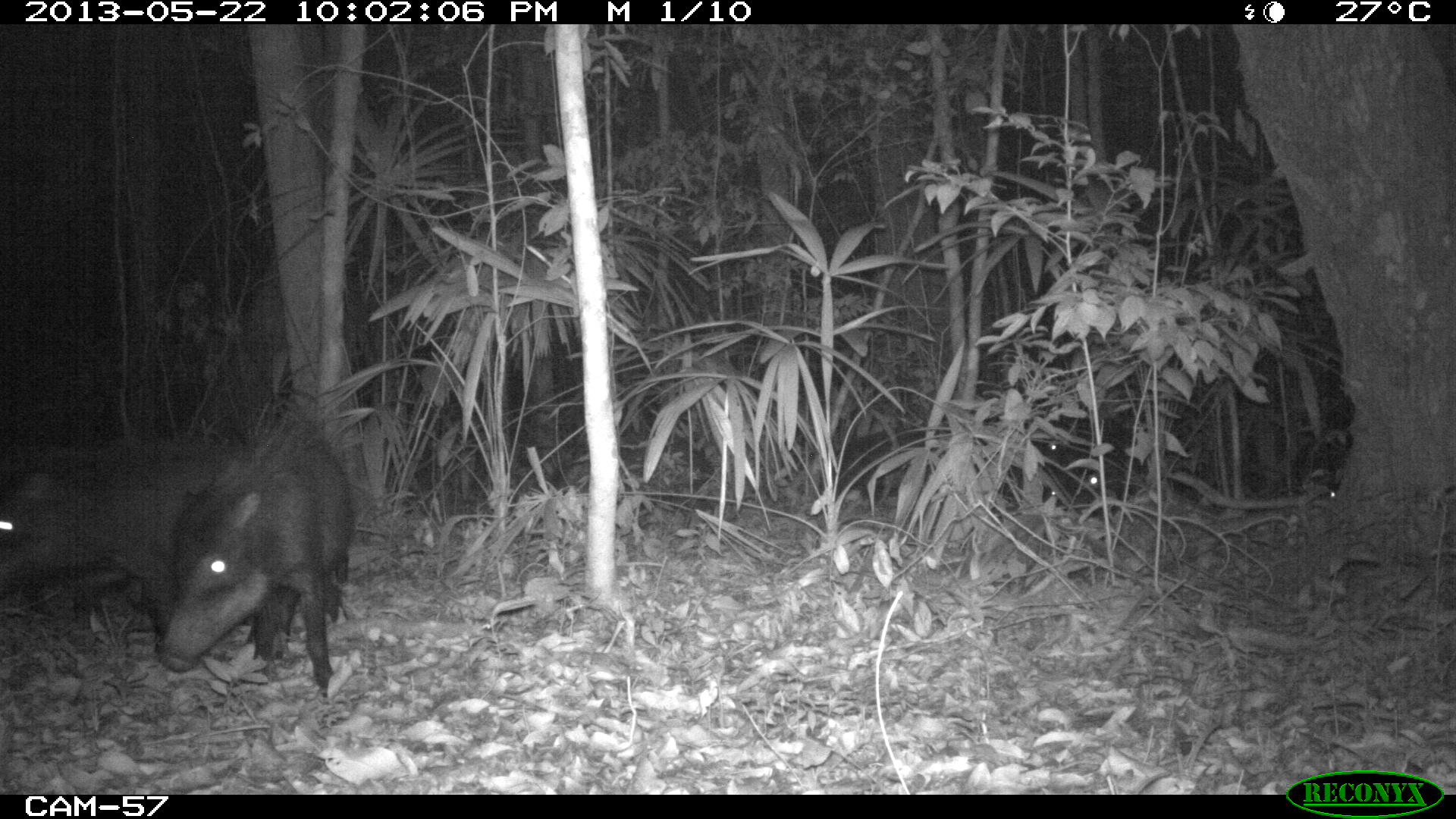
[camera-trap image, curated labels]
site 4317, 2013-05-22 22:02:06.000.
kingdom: Animalia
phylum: Chordata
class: Mammalia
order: Artiodactyla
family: Tayassuidae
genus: Tayassu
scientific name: Tayassu pecari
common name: white-lipped peccary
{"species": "Tayassu pecari (white-lipped peccary)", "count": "20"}